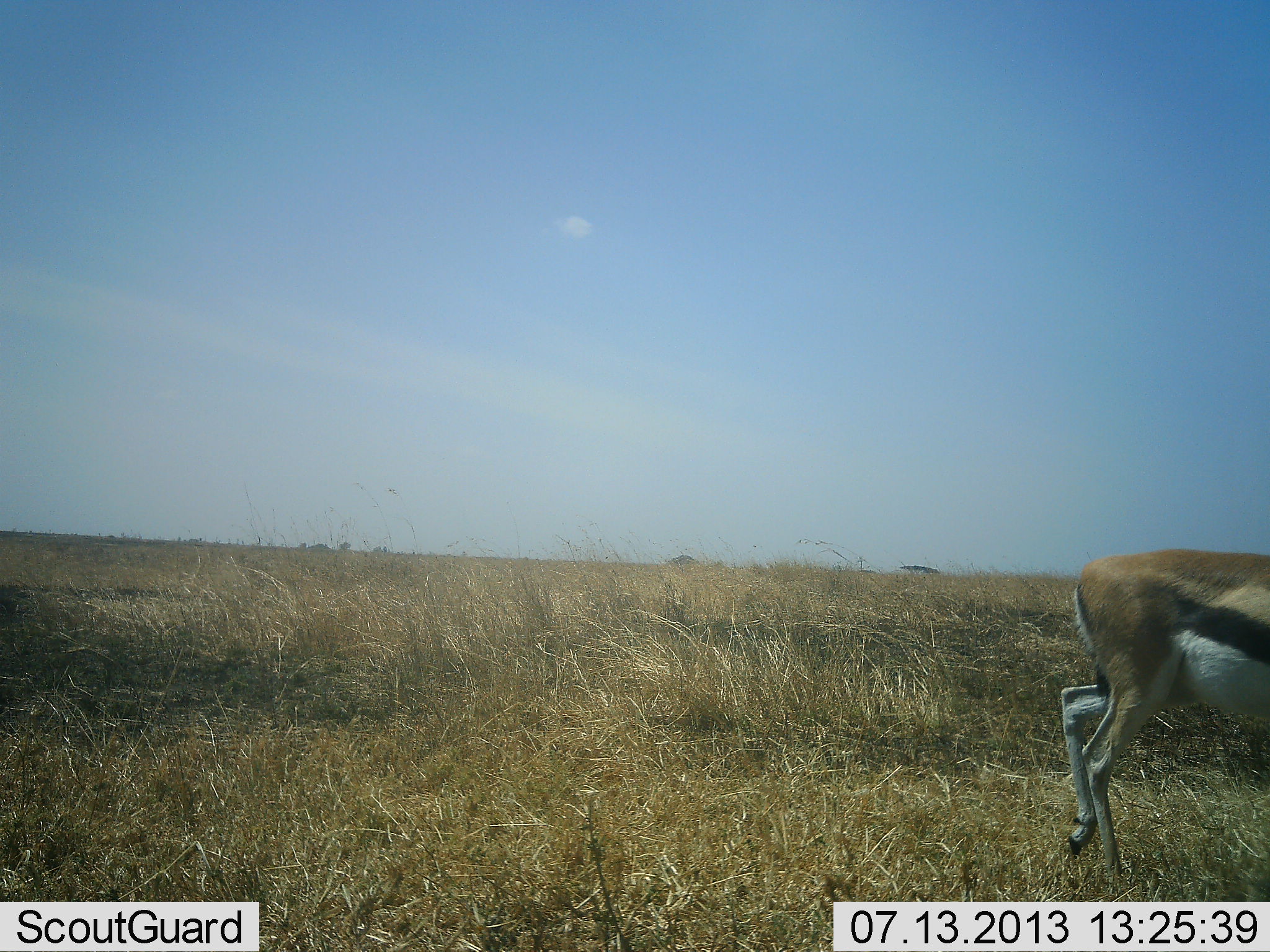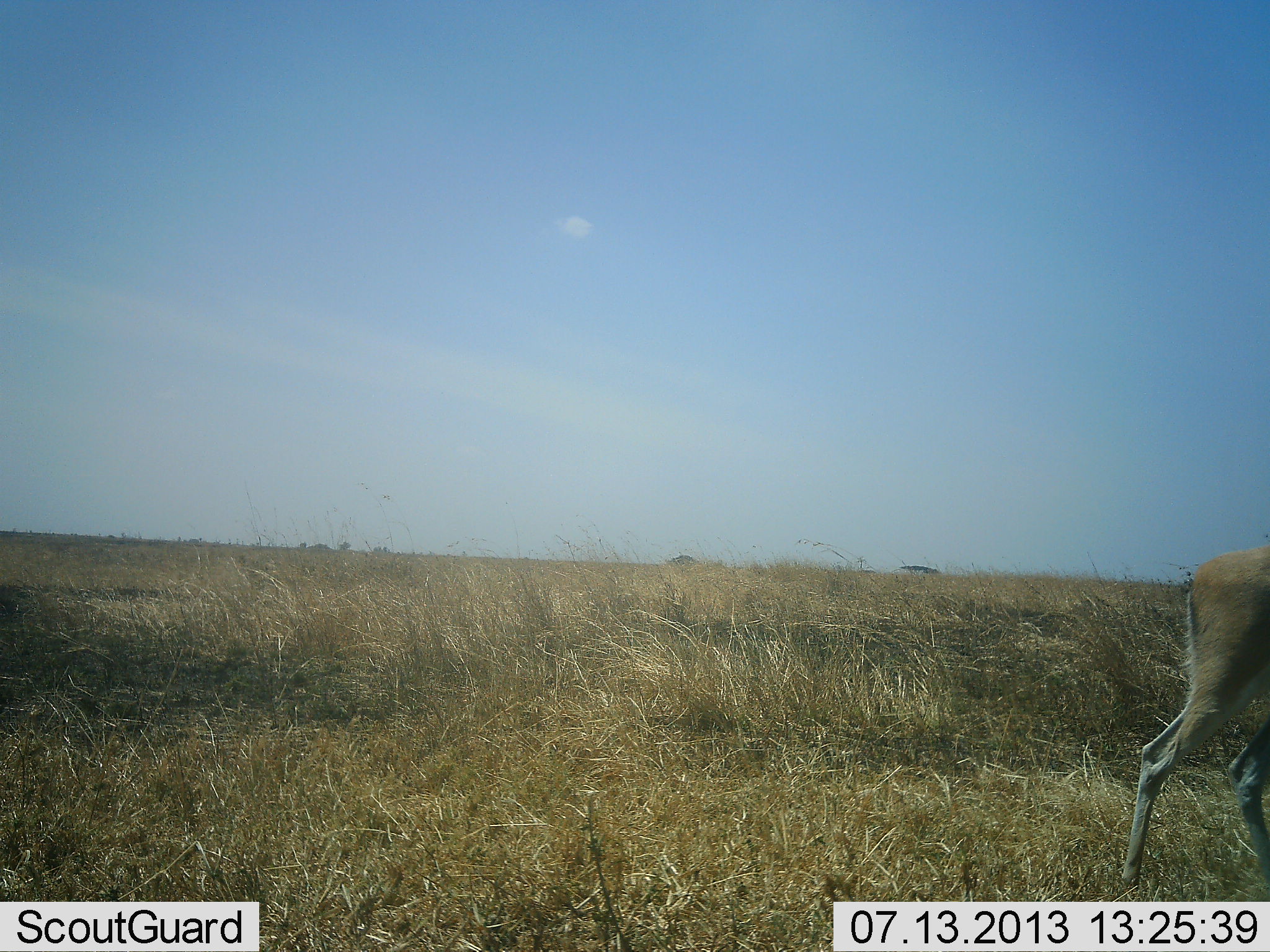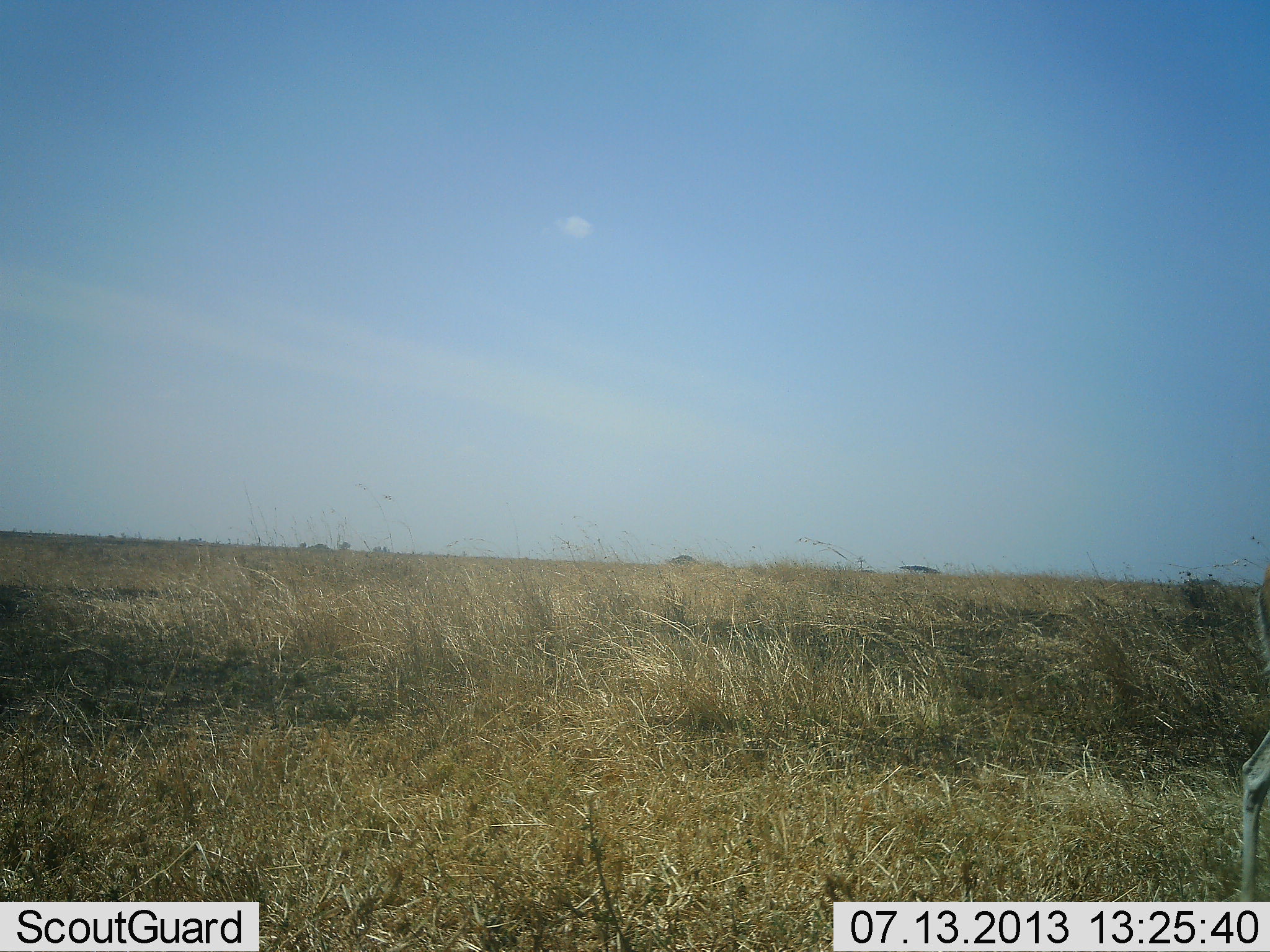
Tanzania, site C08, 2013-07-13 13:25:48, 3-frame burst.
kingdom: Animalia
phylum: Chordata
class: Mammalia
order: Artiodactyla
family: Bovidae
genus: Eudorcas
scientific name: Eudorcas thomsonii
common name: thomson's gazelle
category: gazellethomsons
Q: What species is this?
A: Gazellethomsons (thomson's gazelle) (Eudorcas thomsonii).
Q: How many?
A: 1.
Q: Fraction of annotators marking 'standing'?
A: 7%.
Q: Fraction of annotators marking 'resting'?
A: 0%.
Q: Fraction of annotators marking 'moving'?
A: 100%.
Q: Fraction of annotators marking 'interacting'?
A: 0%.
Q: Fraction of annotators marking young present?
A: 0%.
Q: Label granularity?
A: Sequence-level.